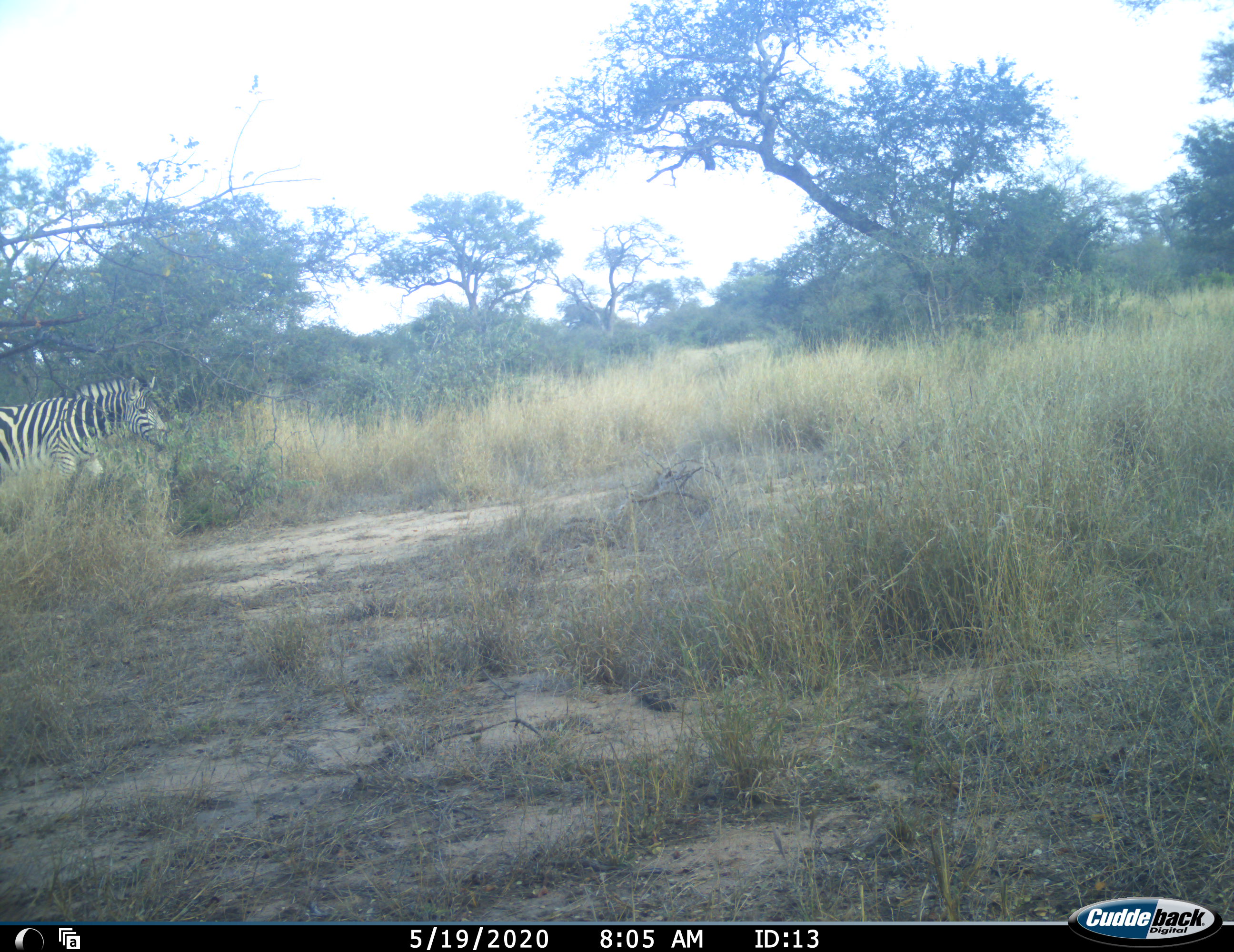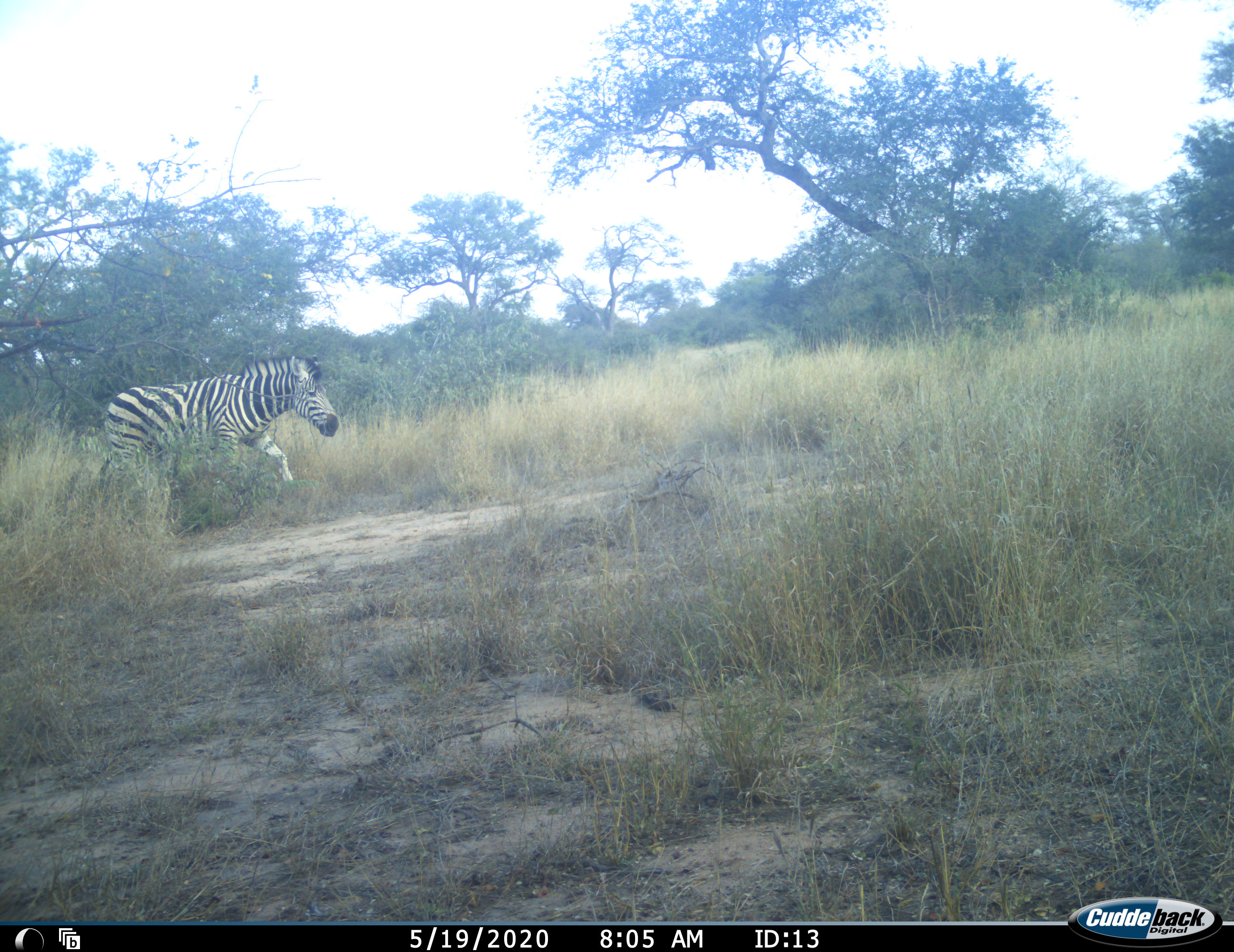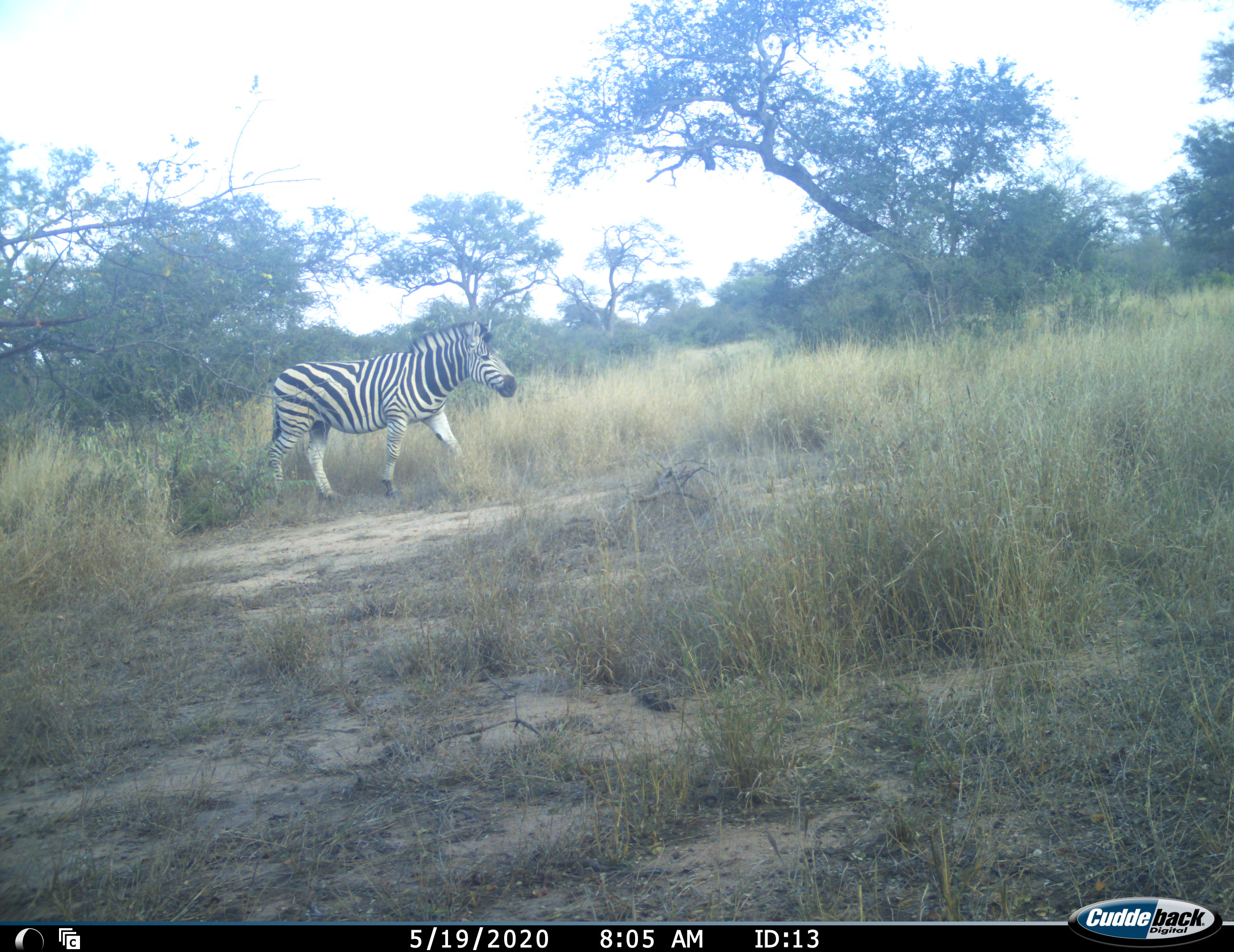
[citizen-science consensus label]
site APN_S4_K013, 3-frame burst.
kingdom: Animalia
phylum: Chordata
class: Mammalia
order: Perissodactyla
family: Equidae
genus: Equus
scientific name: Equus quagga burchellii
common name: burchell's zebra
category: zebraburchells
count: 1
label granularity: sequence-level